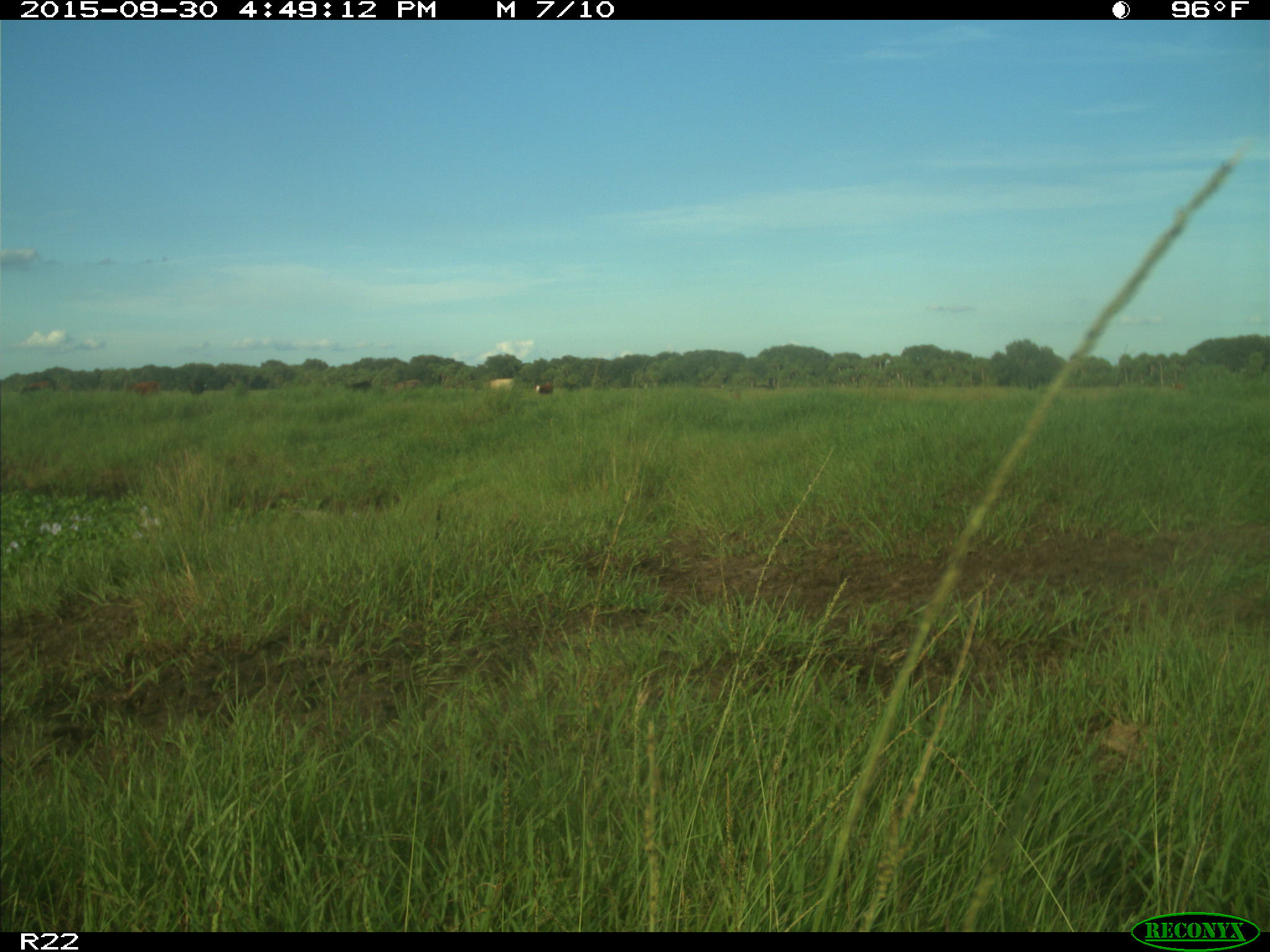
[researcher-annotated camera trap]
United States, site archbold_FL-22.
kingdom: Animalia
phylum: Chordata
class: Mammalia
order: Artiodactyla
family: Bovidae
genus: Bos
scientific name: Bos taurus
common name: domestic cow